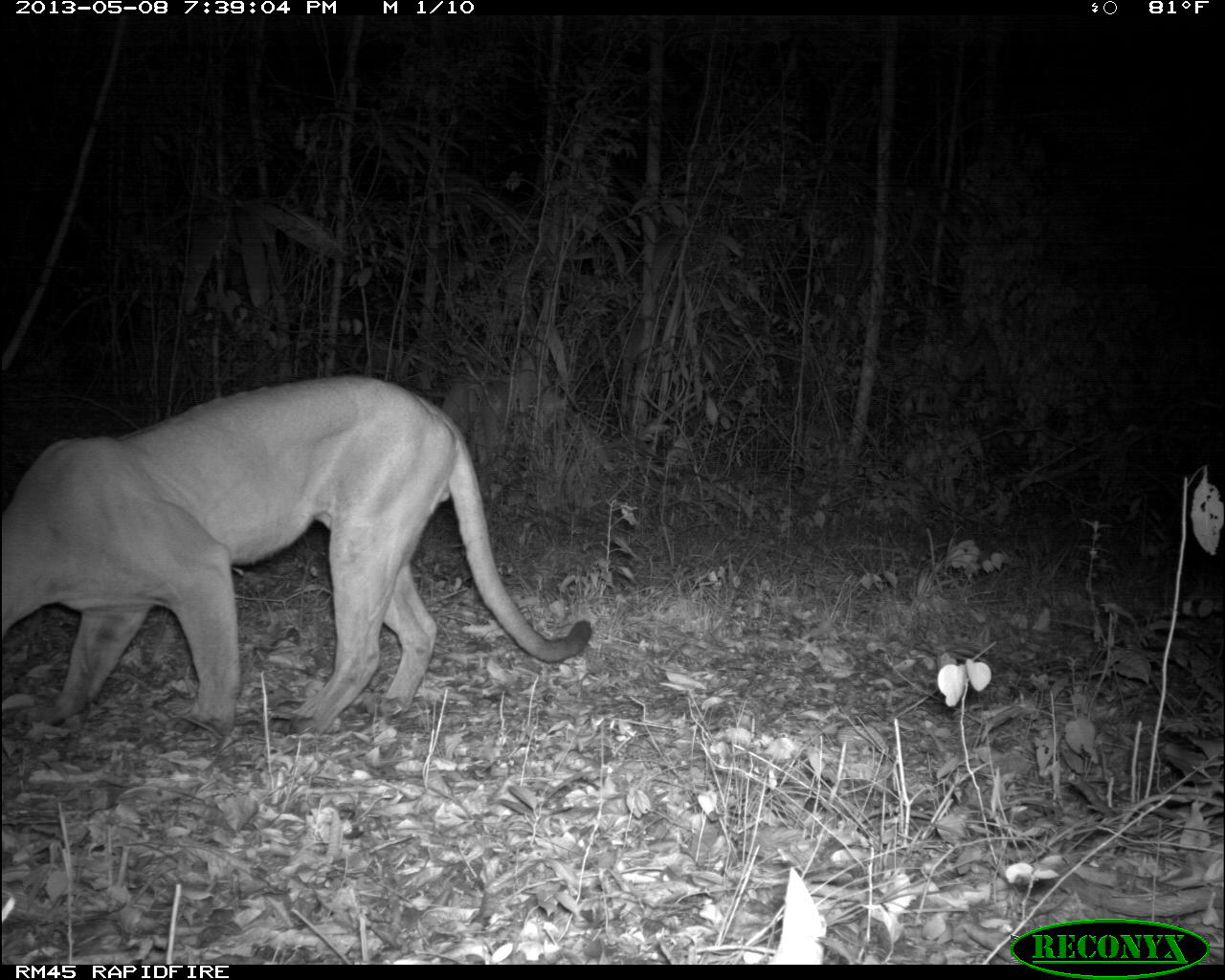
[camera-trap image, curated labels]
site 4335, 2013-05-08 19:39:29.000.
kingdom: Animalia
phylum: Chordata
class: Mammalia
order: Carnivora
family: Felidae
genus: Puma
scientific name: Puma concolor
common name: mountain lion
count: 1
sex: male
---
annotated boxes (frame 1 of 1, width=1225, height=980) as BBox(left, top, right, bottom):
puma concolor: BBox(3, 373, 592, 736)